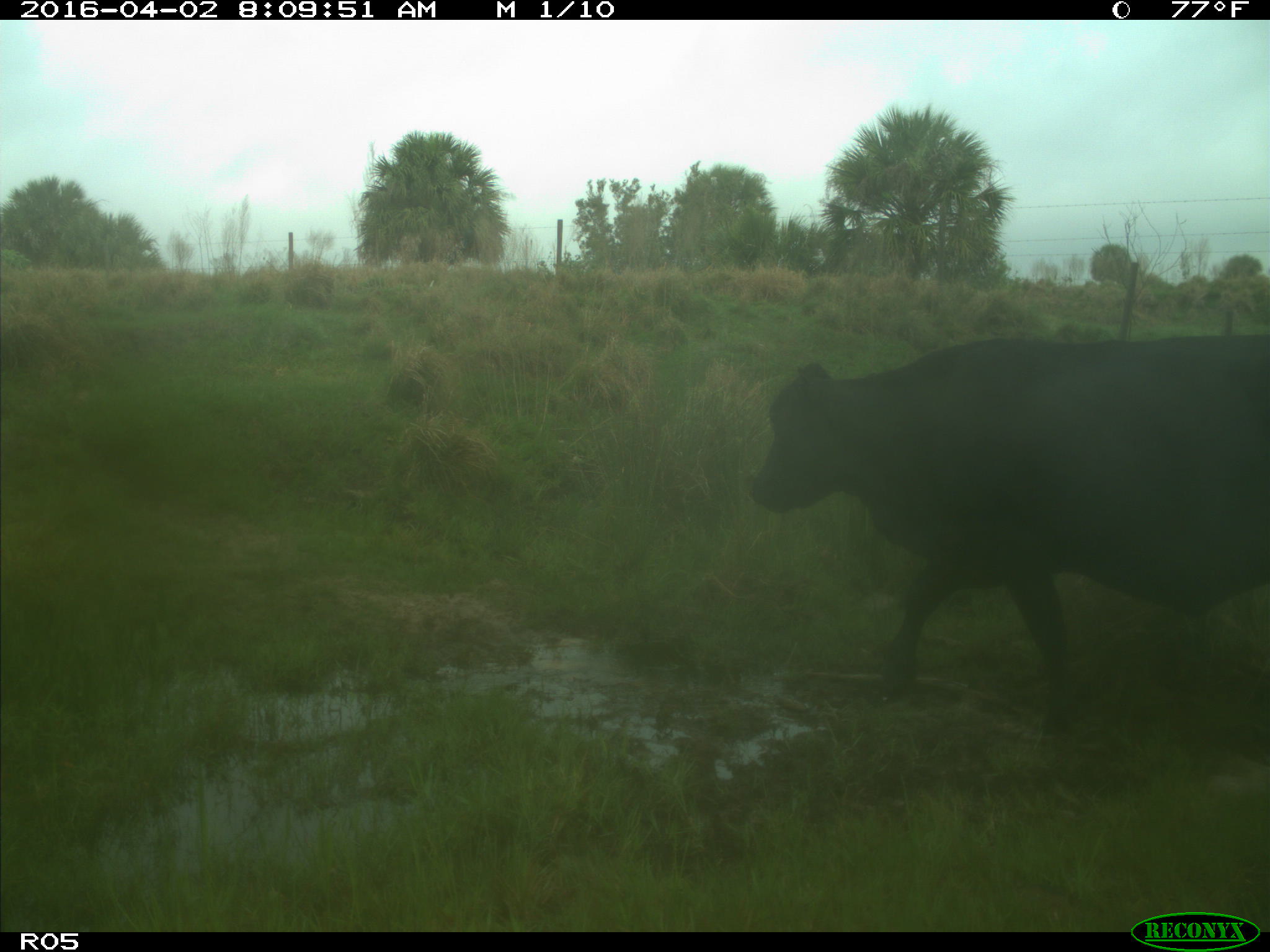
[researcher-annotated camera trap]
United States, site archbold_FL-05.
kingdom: Animalia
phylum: Chordata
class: Mammalia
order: Artiodactyla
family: Bovidae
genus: Bos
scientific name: Bos taurus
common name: domestic cow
Bos taurus (domestic cow).